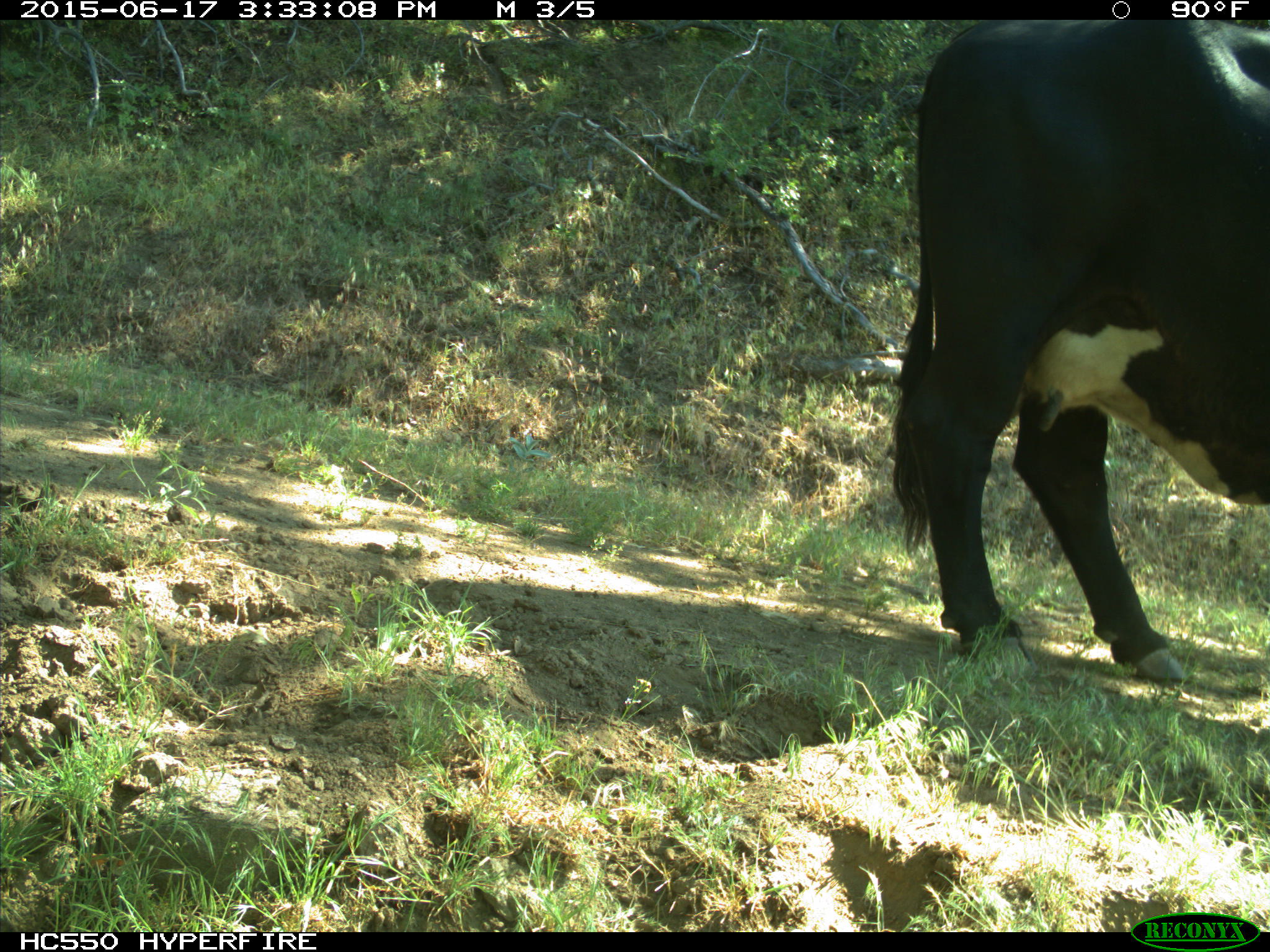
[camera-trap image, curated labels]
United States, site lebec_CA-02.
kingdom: Animalia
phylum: Chordata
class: Mammalia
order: Artiodactyla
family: Bovidae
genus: Bos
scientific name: Bos taurus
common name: domestic cow